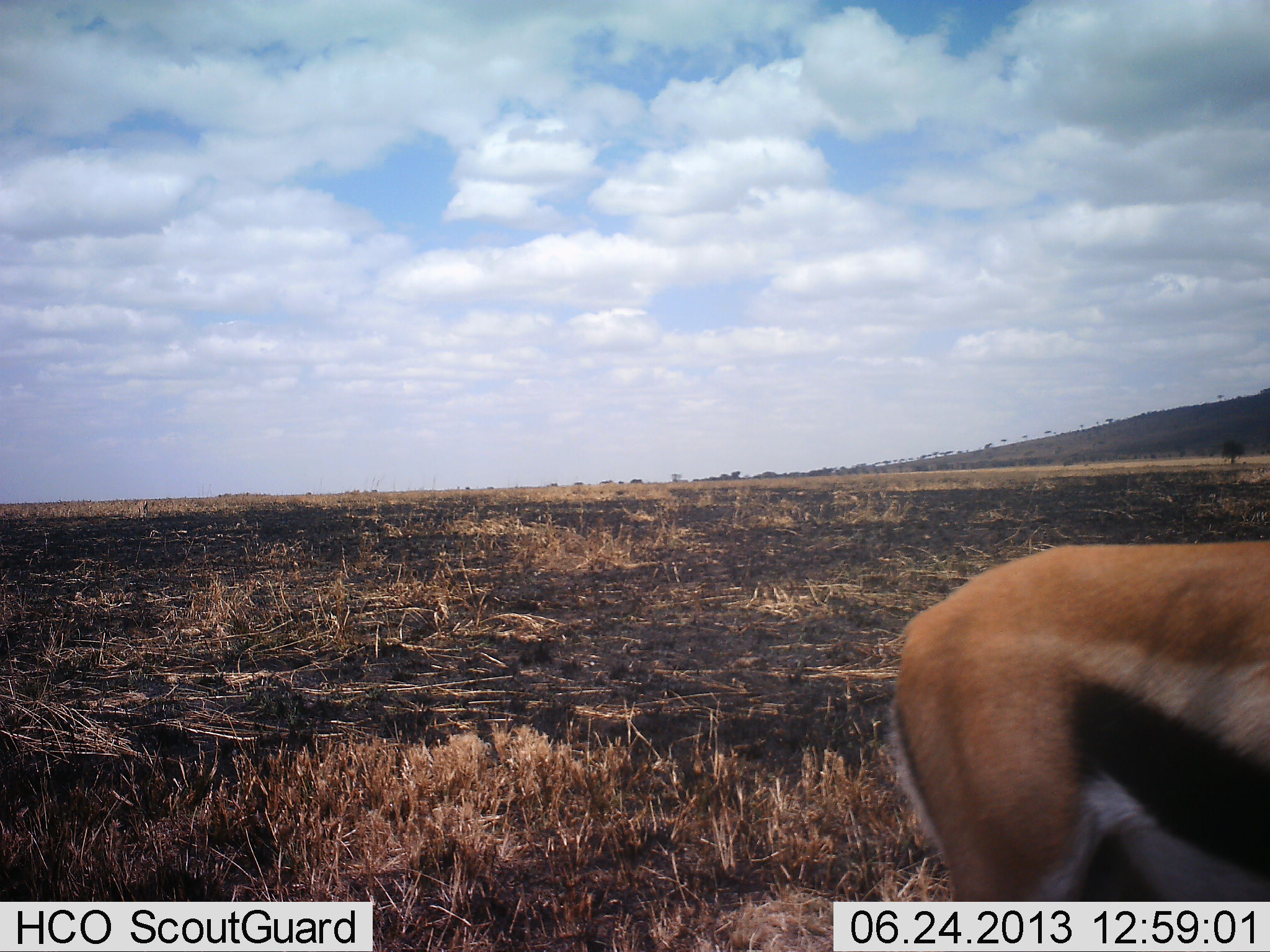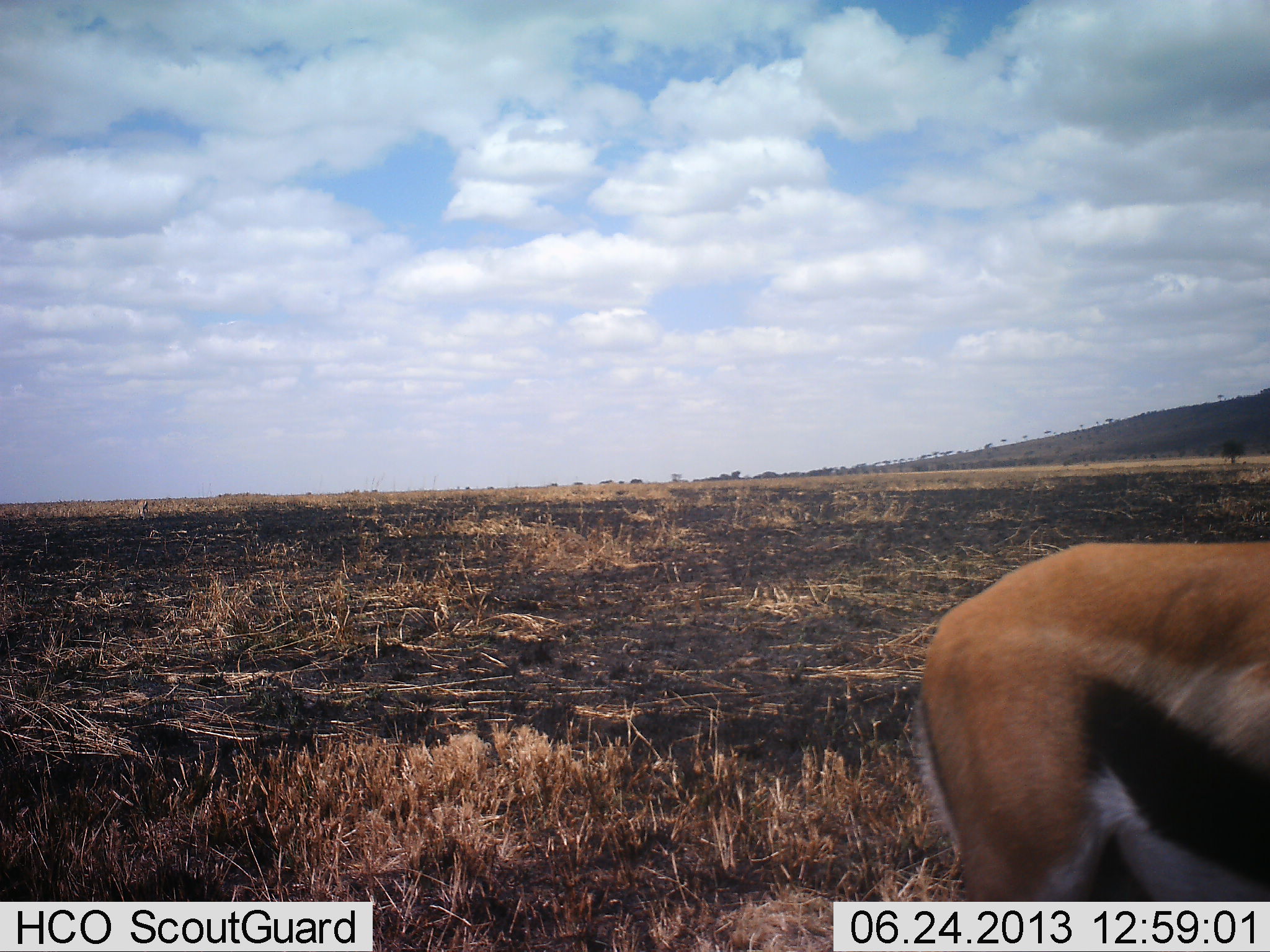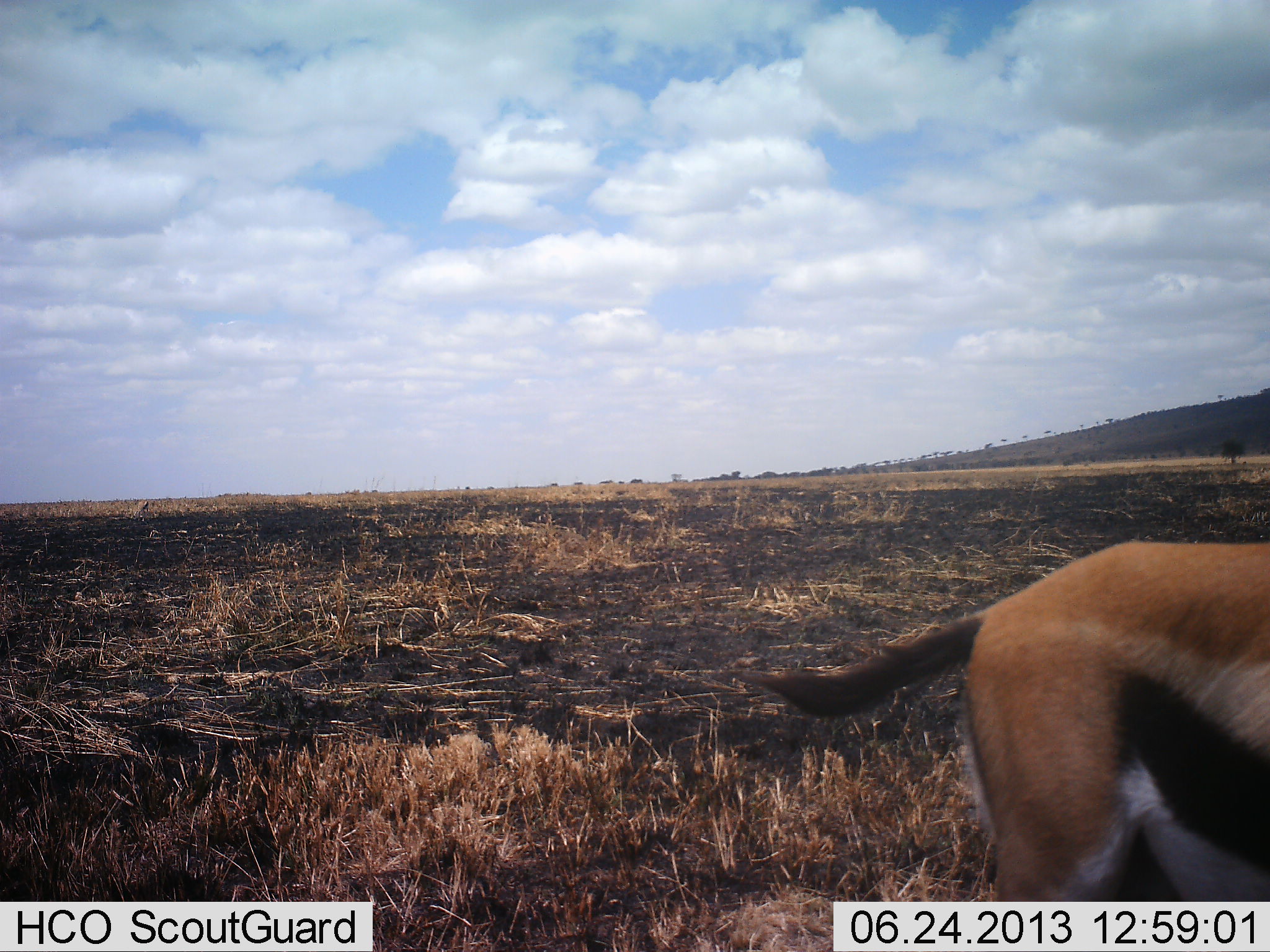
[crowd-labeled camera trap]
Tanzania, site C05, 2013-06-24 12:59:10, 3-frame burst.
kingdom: Animalia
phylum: Chordata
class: Mammalia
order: Artiodactyla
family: Bovidae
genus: Eudorcas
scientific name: Eudorcas thomsonii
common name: thomson's gazelle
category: gazellethomsons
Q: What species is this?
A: Gazellethomsons (thomson's gazelle) (Eudorcas thomsonii).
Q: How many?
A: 1.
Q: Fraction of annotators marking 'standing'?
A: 89%.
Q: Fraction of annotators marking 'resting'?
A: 9%.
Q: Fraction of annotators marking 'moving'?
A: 9%.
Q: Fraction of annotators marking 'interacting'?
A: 0%.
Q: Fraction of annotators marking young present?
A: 0%.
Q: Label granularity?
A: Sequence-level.